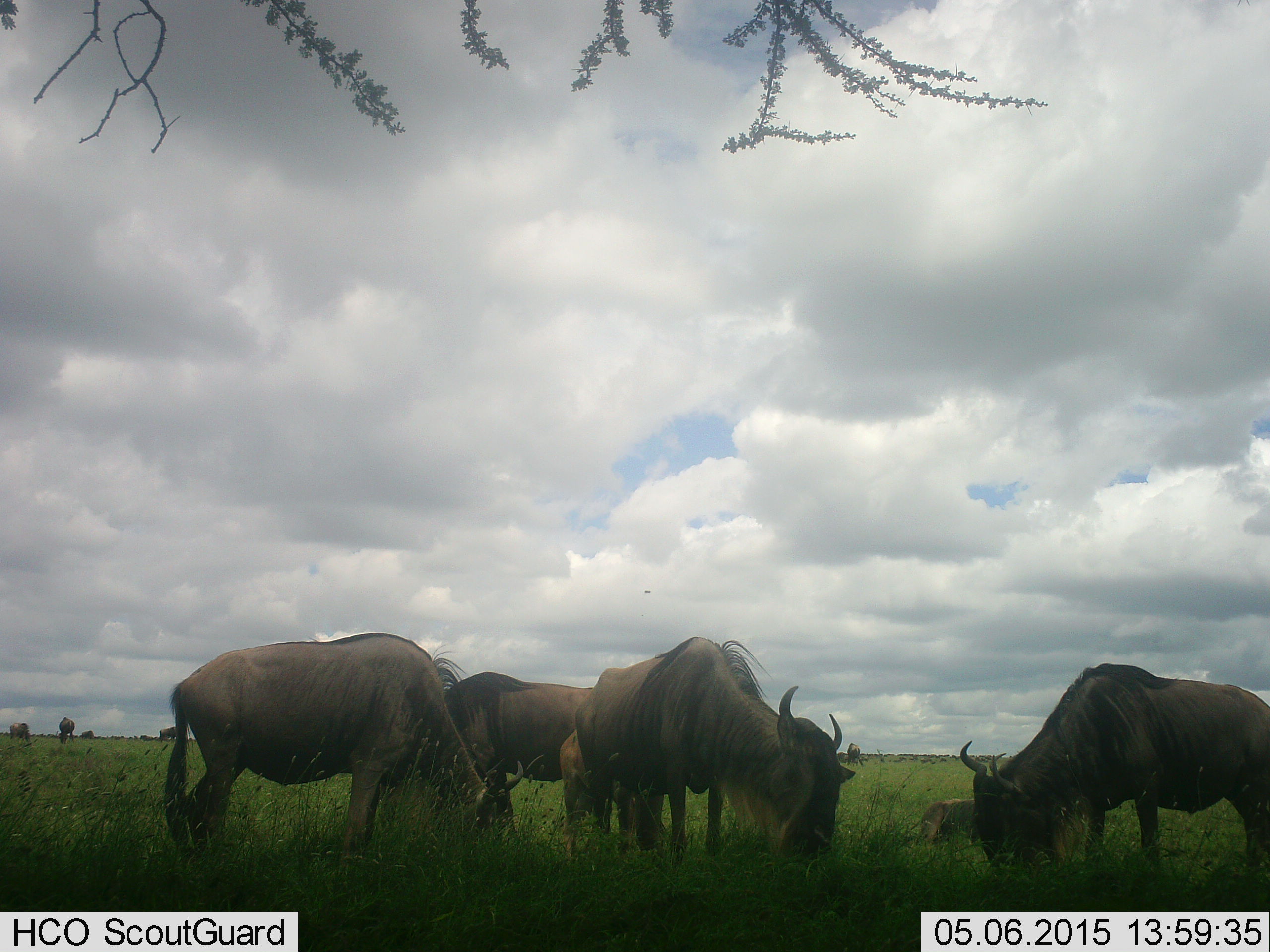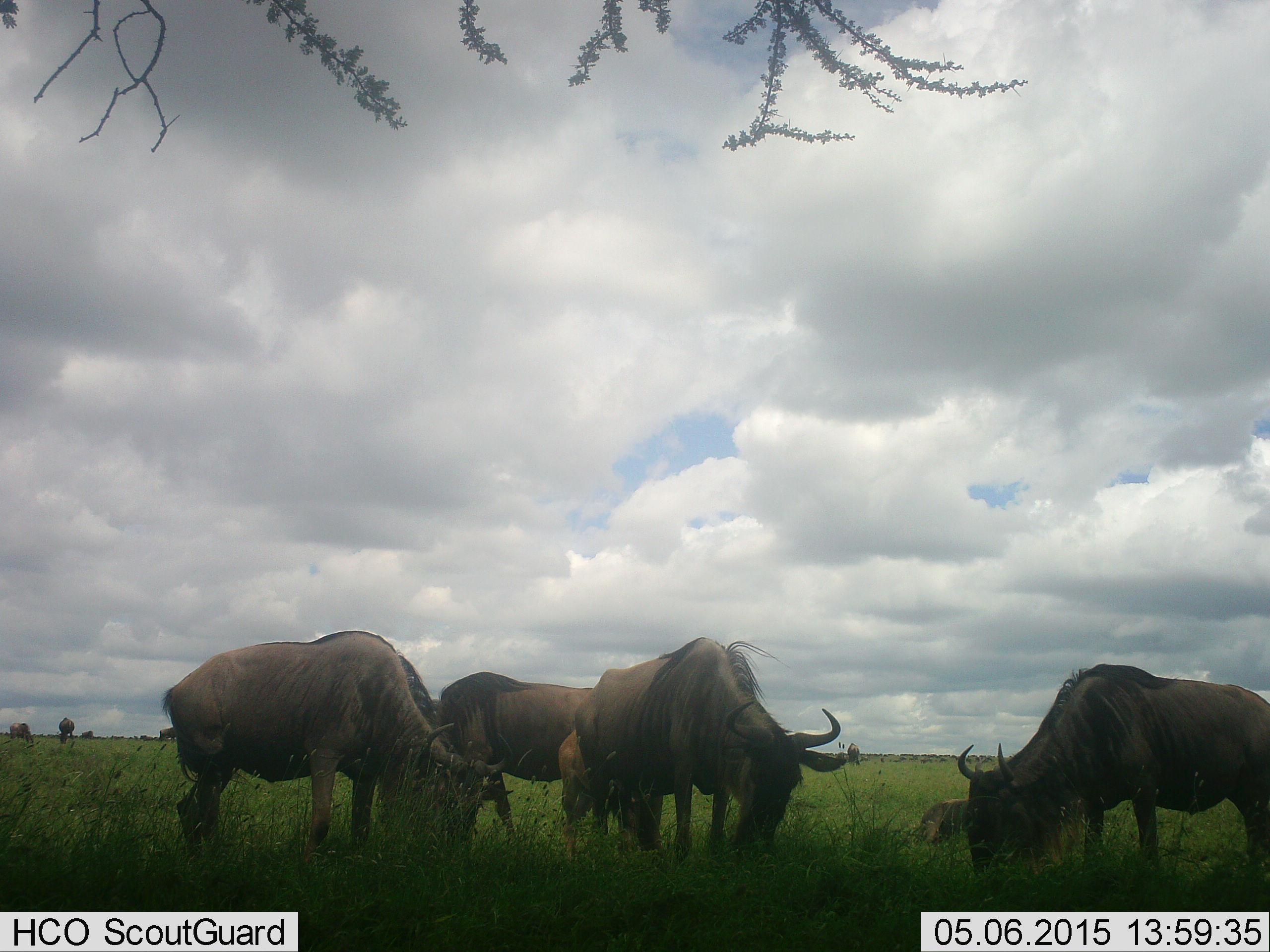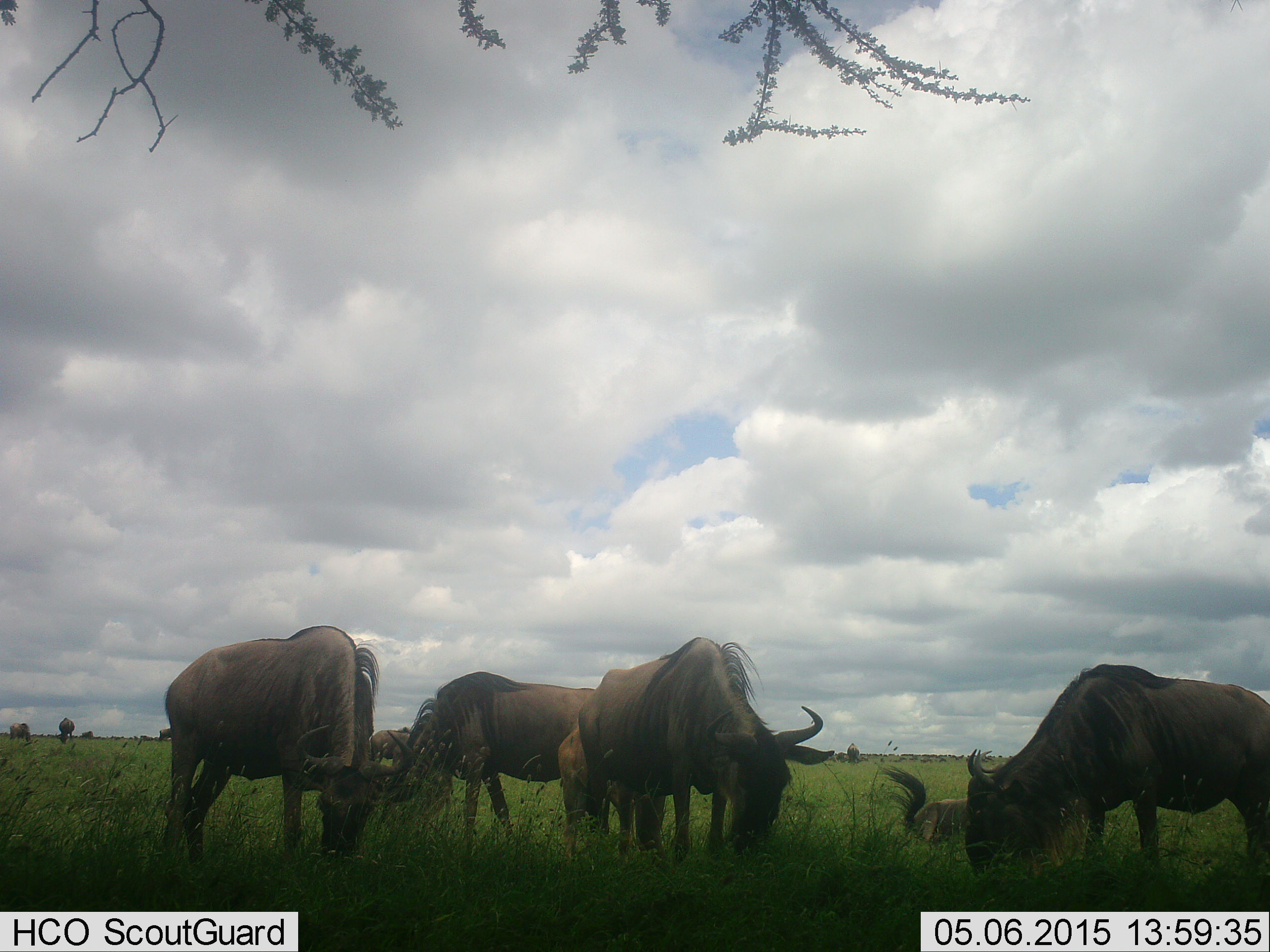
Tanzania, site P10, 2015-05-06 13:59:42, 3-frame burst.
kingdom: Animalia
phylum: Chordata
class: Mammalia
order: Artiodactyla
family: Bovidae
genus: Connochaetes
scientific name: Connochaetes taurinus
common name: blue wildebeest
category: wildebeest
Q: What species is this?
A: Wildebeest (blue wildebeest) (Connochaetes taurinus).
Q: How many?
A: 6.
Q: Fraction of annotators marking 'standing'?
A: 40%.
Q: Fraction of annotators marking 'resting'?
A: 20%.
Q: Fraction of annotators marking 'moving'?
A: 0%.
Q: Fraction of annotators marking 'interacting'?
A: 0%.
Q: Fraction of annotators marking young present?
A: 20%.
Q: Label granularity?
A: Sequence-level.